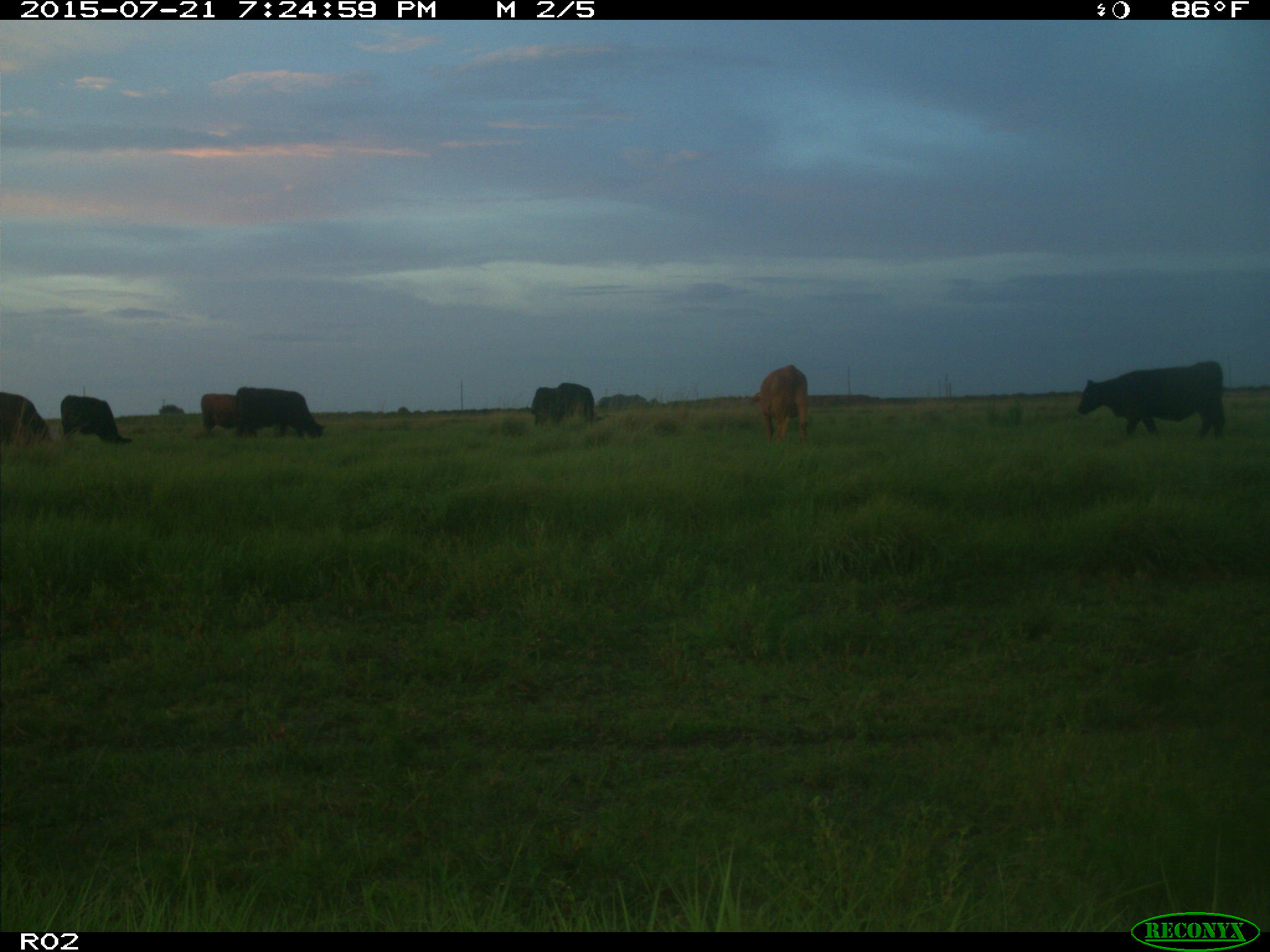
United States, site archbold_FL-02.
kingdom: Animalia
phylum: Chordata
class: Mammalia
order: Artiodactyla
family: Bovidae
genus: Bos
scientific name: Bos taurus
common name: domestic cow